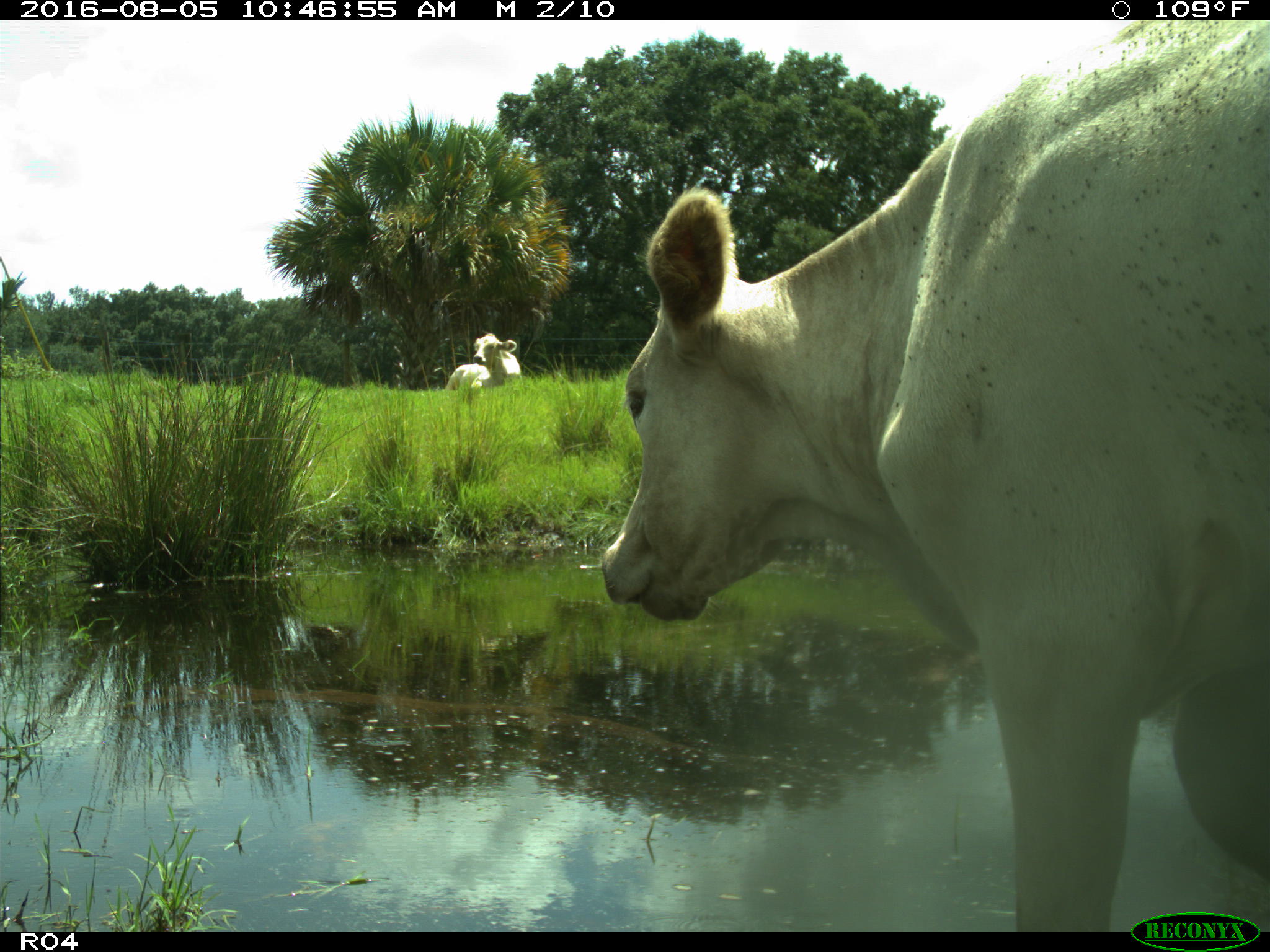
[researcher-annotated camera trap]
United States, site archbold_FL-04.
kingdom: Animalia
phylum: Chordata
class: Mammalia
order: Artiodactyla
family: Bovidae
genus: Bos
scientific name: Bos taurus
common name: domestic cow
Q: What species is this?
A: Bos taurus (domestic cow).